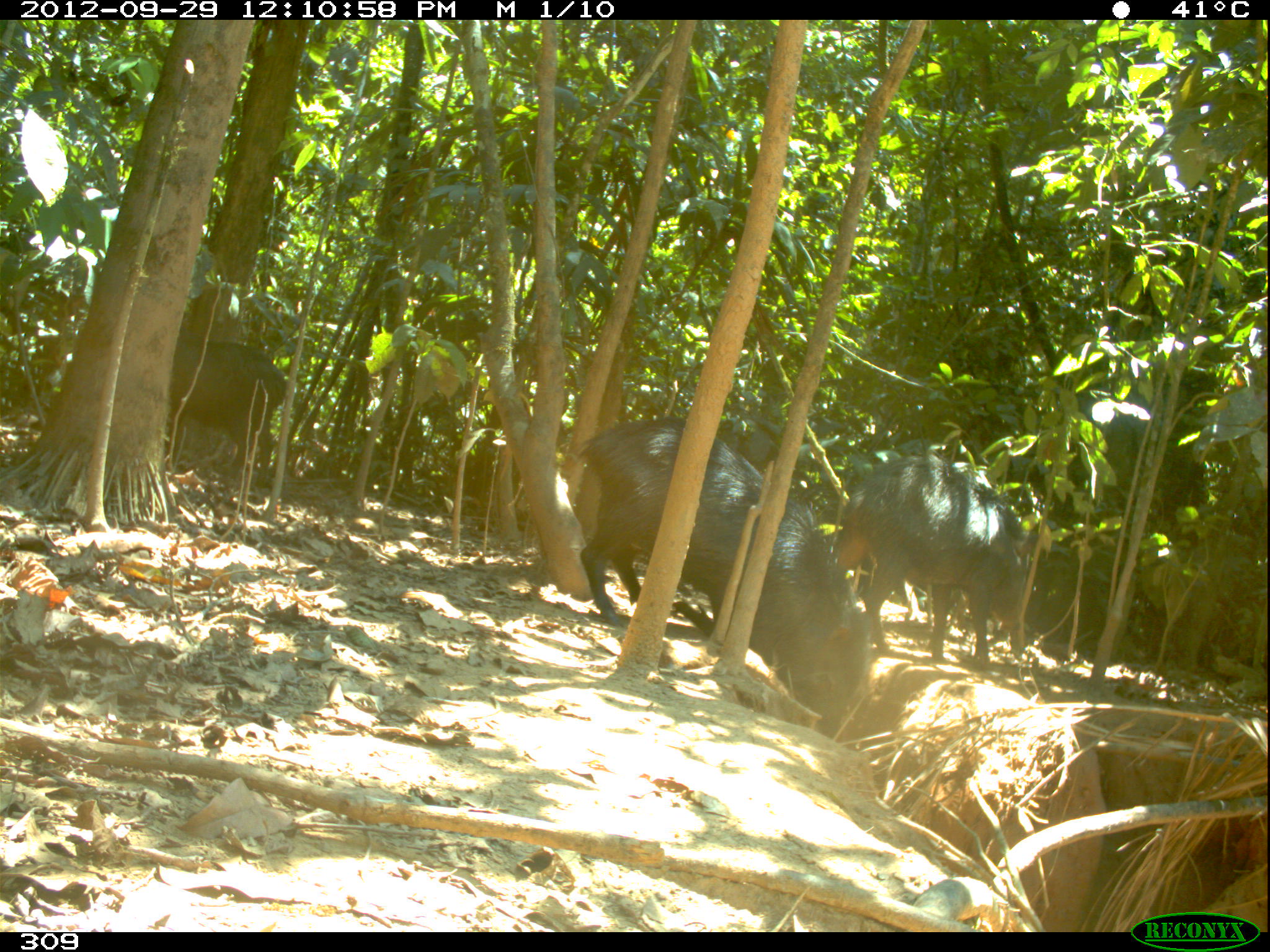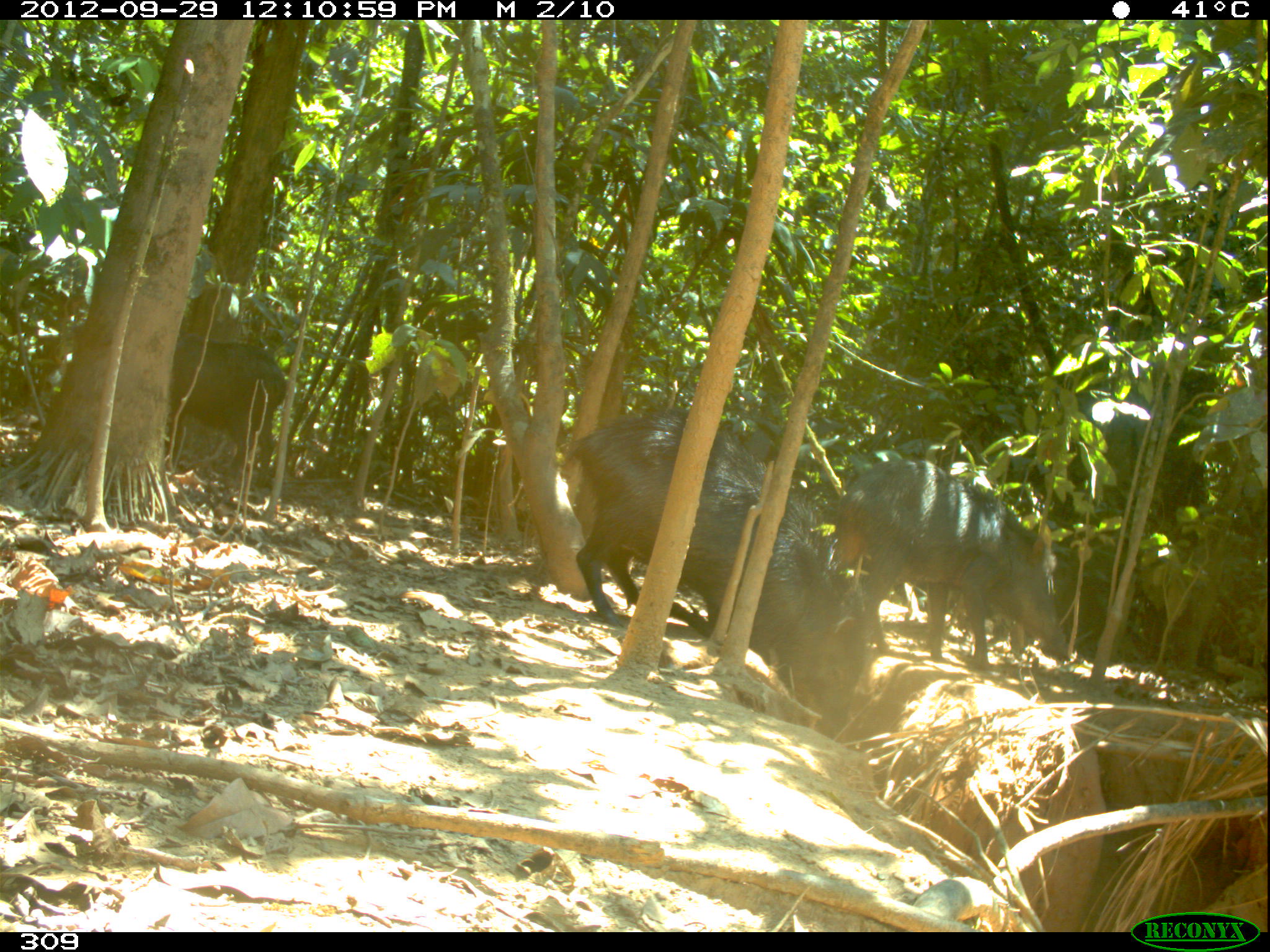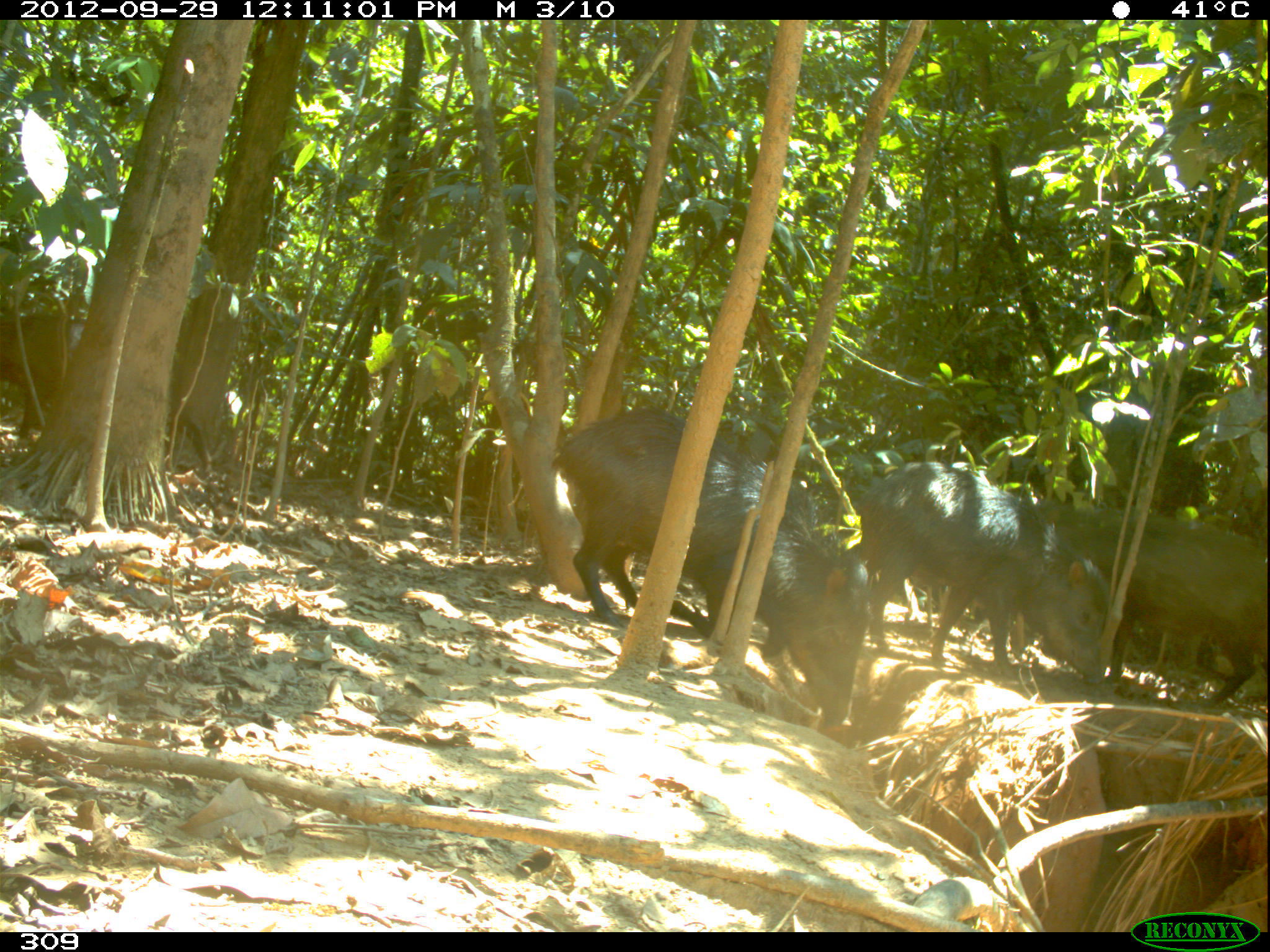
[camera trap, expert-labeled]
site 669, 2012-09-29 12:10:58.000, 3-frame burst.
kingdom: Animalia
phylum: Chordata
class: Mammalia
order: Artiodactyla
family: Tayassuidae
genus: Tayassu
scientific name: Tayassu pecari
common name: white-lipped peccary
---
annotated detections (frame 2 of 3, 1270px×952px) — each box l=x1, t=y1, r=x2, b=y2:
tayassu pecari: l=567, t=411, r=864, b=736; l=835, t=458, r=1069, b=670; l=165, t=338, r=286, b=487